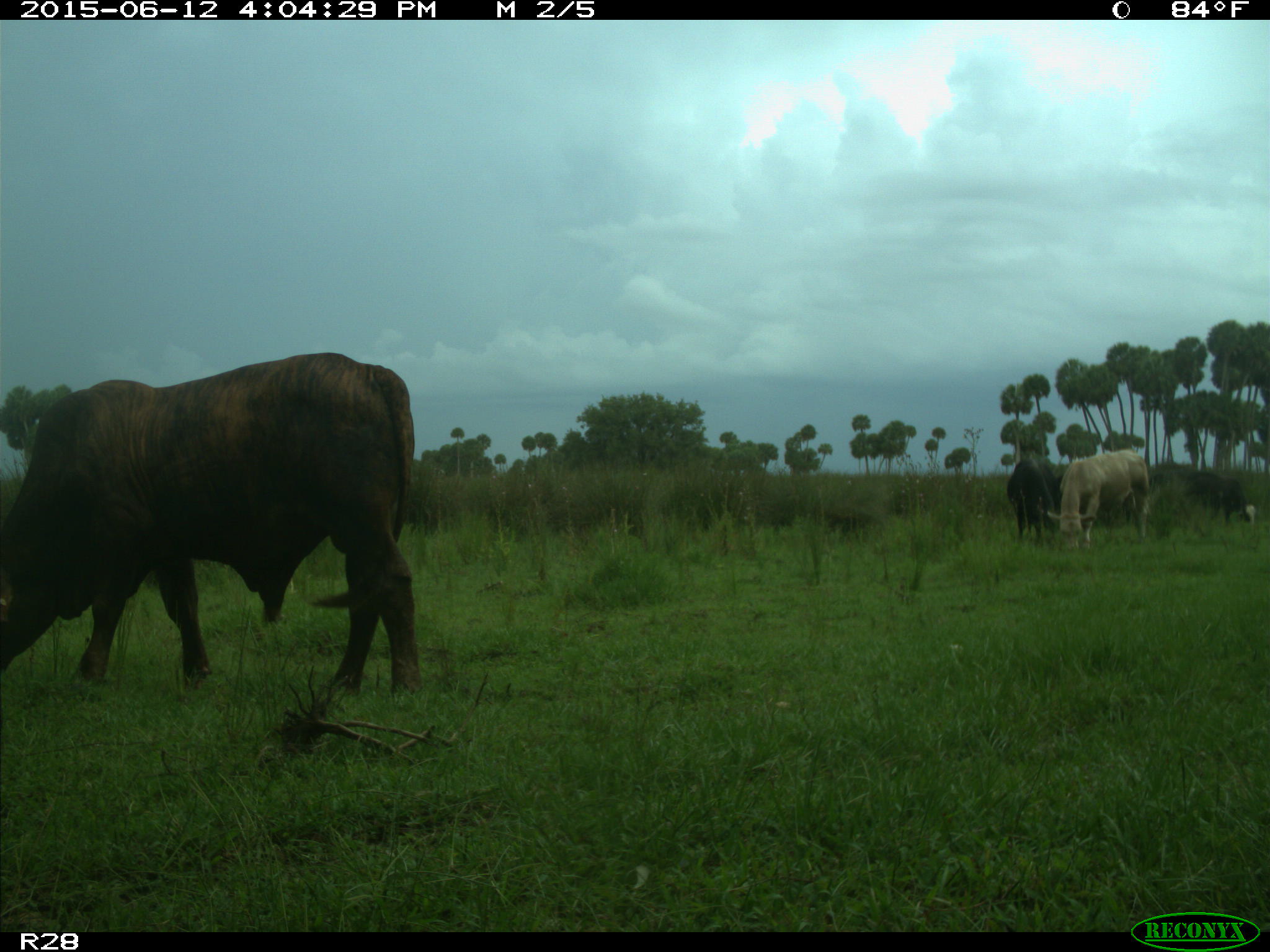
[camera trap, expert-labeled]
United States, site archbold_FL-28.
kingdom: Animalia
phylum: Chordata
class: Mammalia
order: Artiodactyla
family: Bovidae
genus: Bos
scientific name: Bos taurus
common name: domestic cow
Bos taurus (domestic cow).